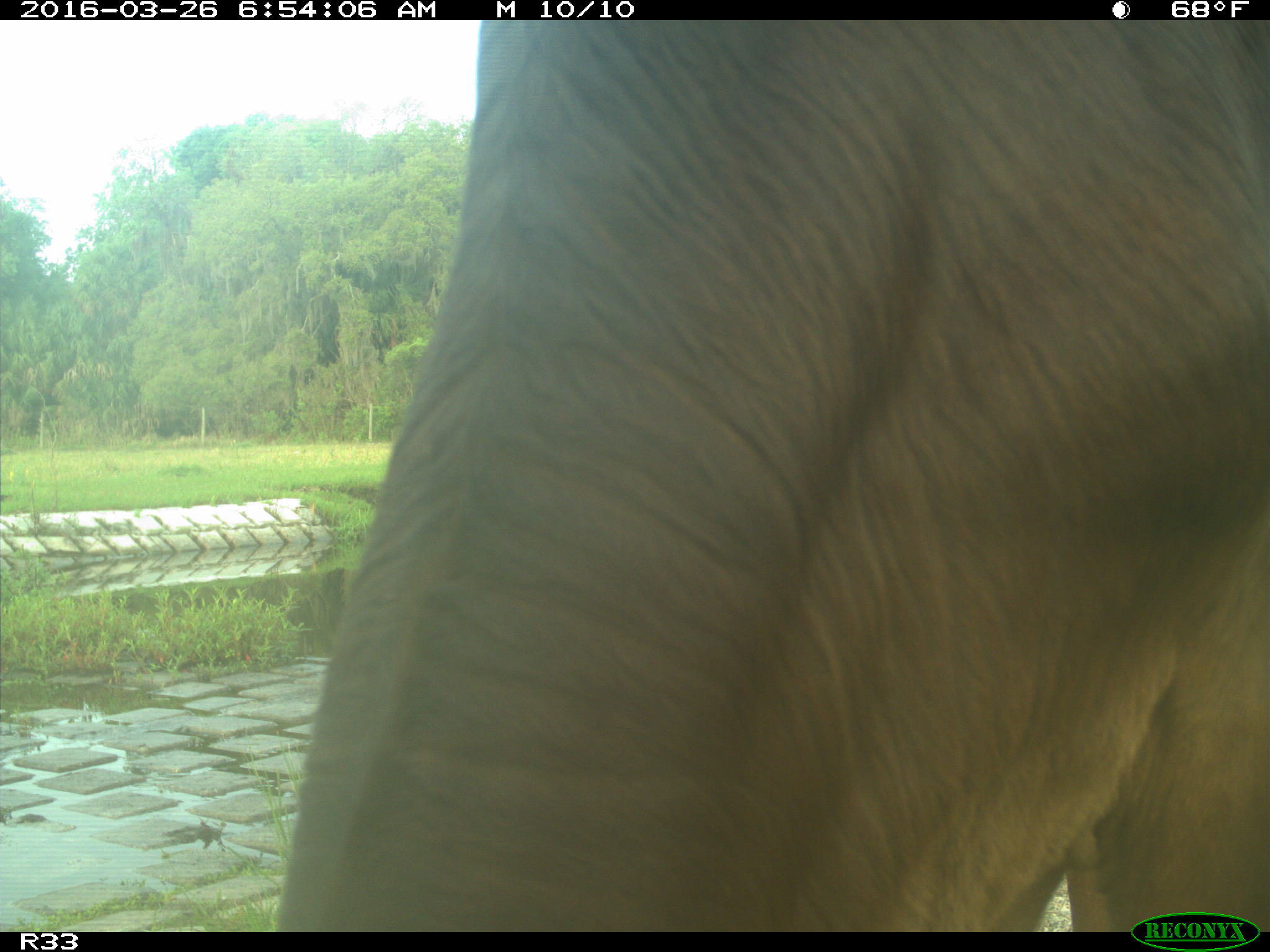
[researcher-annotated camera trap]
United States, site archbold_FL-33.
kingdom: Animalia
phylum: Chordata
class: Mammalia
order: Artiodactyla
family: Bovidae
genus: Bos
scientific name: Bos taurus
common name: domestic cow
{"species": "Bos taurus (domestic cow)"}